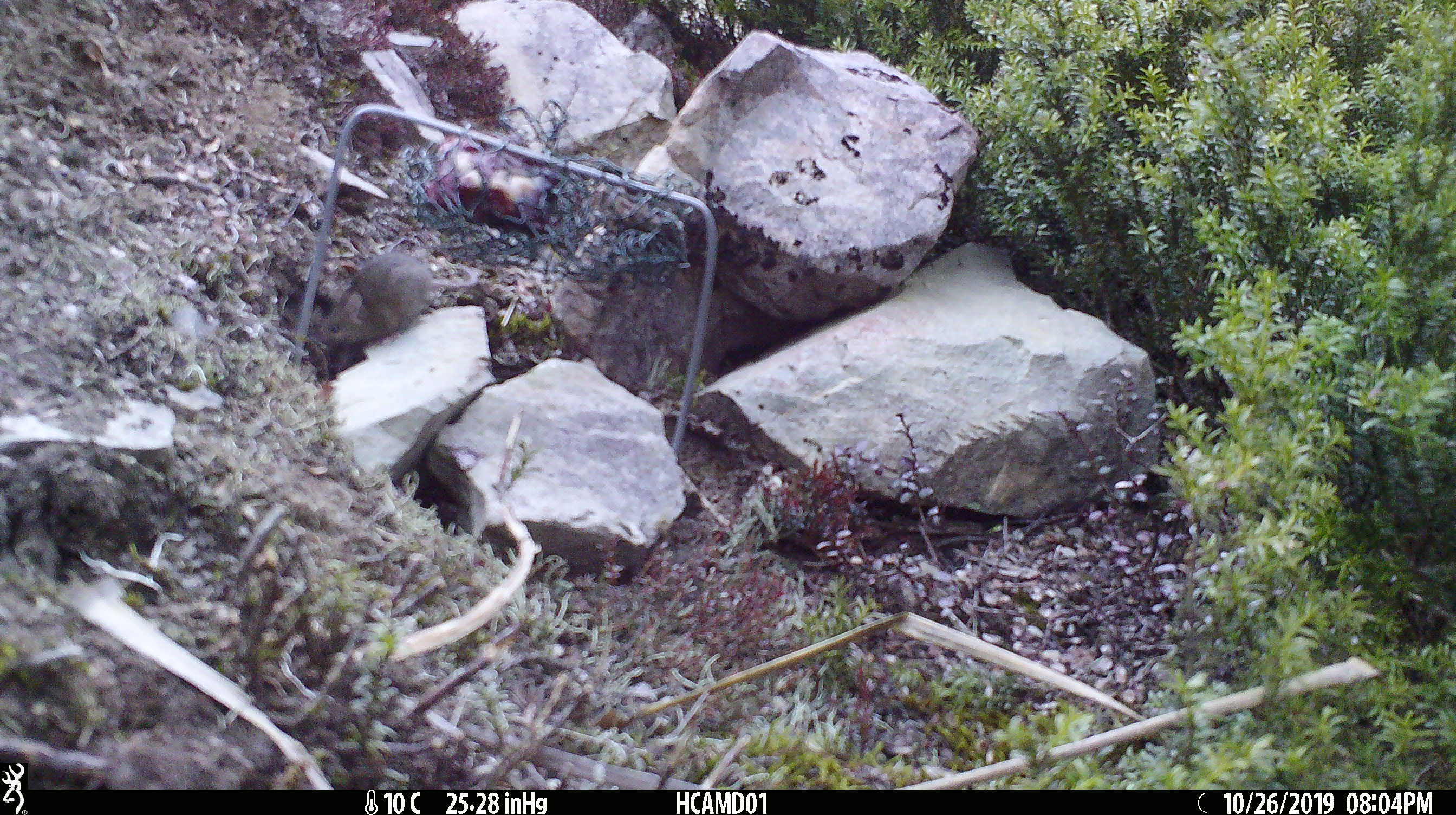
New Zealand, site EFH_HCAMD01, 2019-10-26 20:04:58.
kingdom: Animalia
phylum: Chordata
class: Mammalia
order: Rodentia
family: Muridae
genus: Mus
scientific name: Mus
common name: mouse